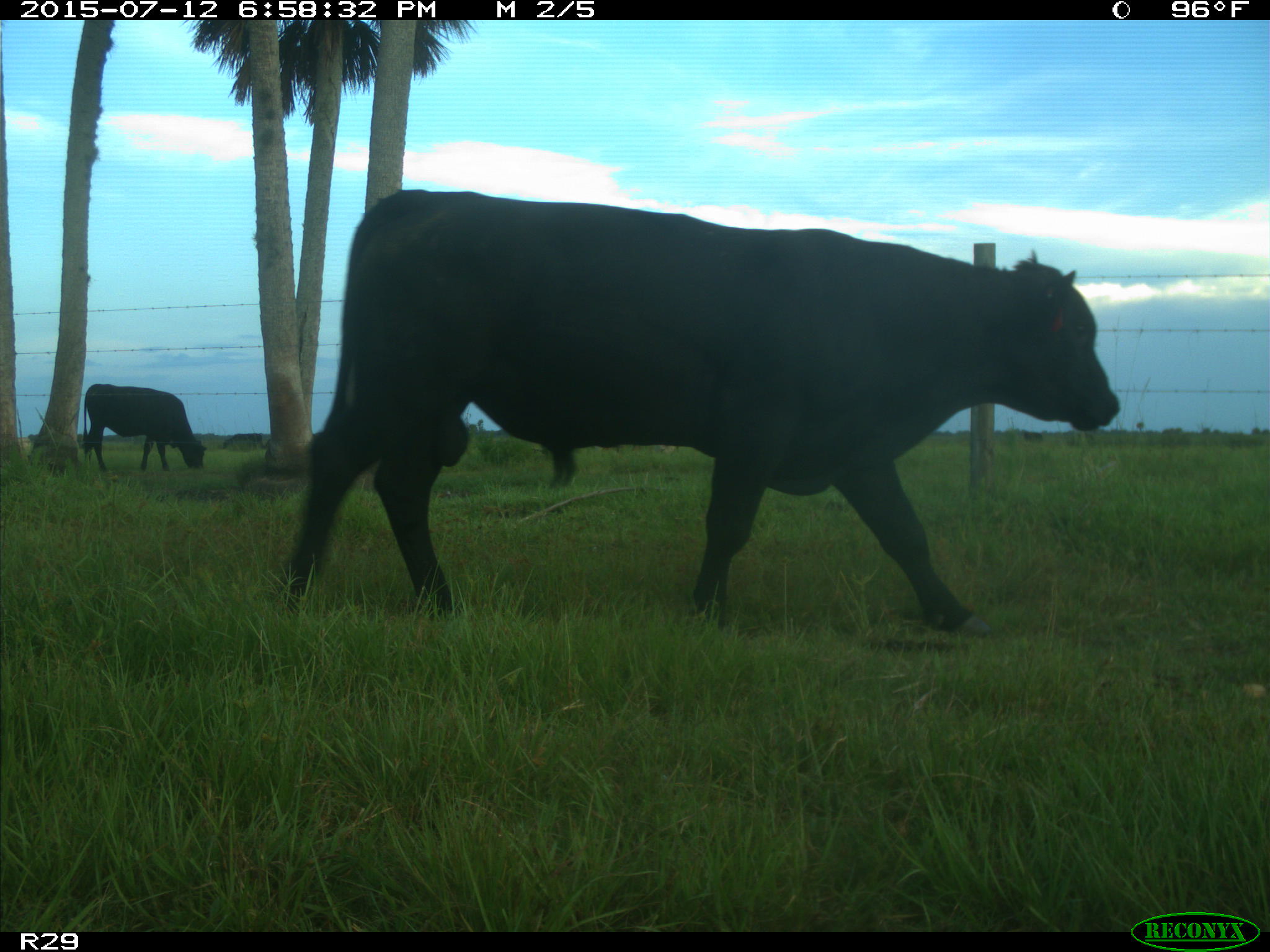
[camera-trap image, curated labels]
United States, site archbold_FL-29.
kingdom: Animalia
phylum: Chordata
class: Mammalia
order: Artiodactyla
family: Bovidae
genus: Bos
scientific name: Bos taurus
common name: domestic cow